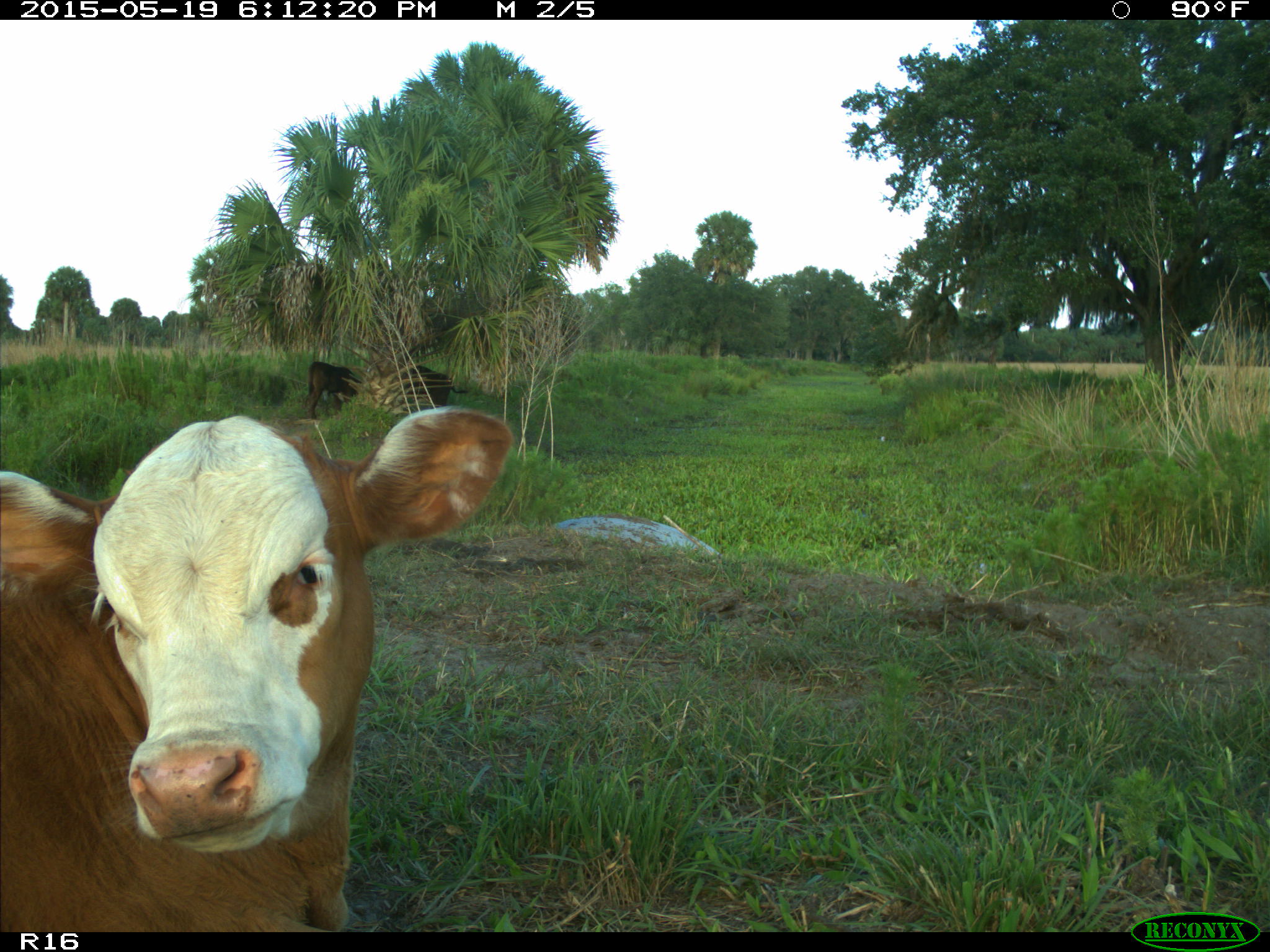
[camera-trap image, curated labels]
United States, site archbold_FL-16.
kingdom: Animalia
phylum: Chordata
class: Mammalia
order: Artiodactyla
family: Bovidae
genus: Bos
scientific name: Bos taurus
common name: domestic cow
Bos taurus (domestic cow).